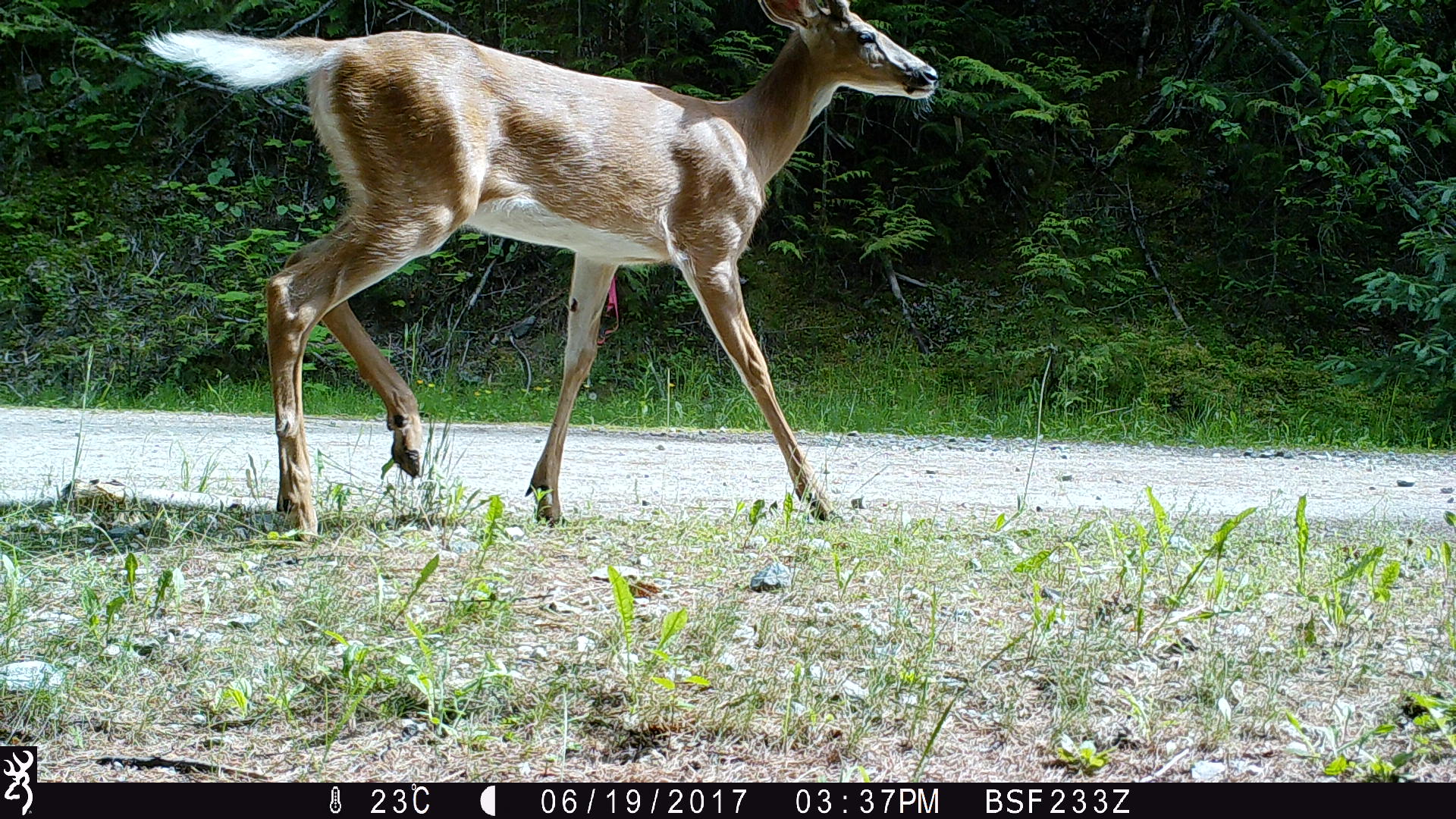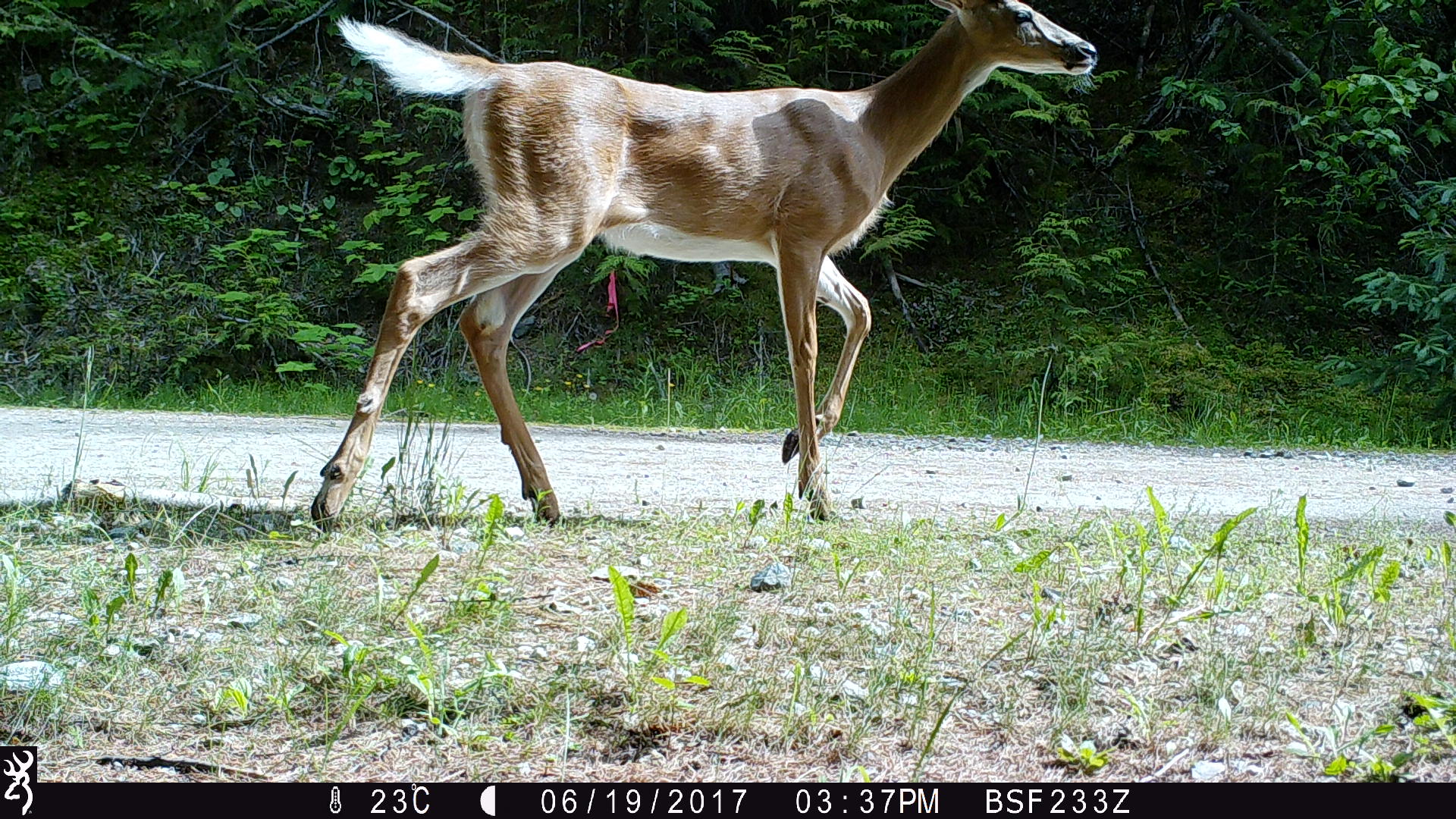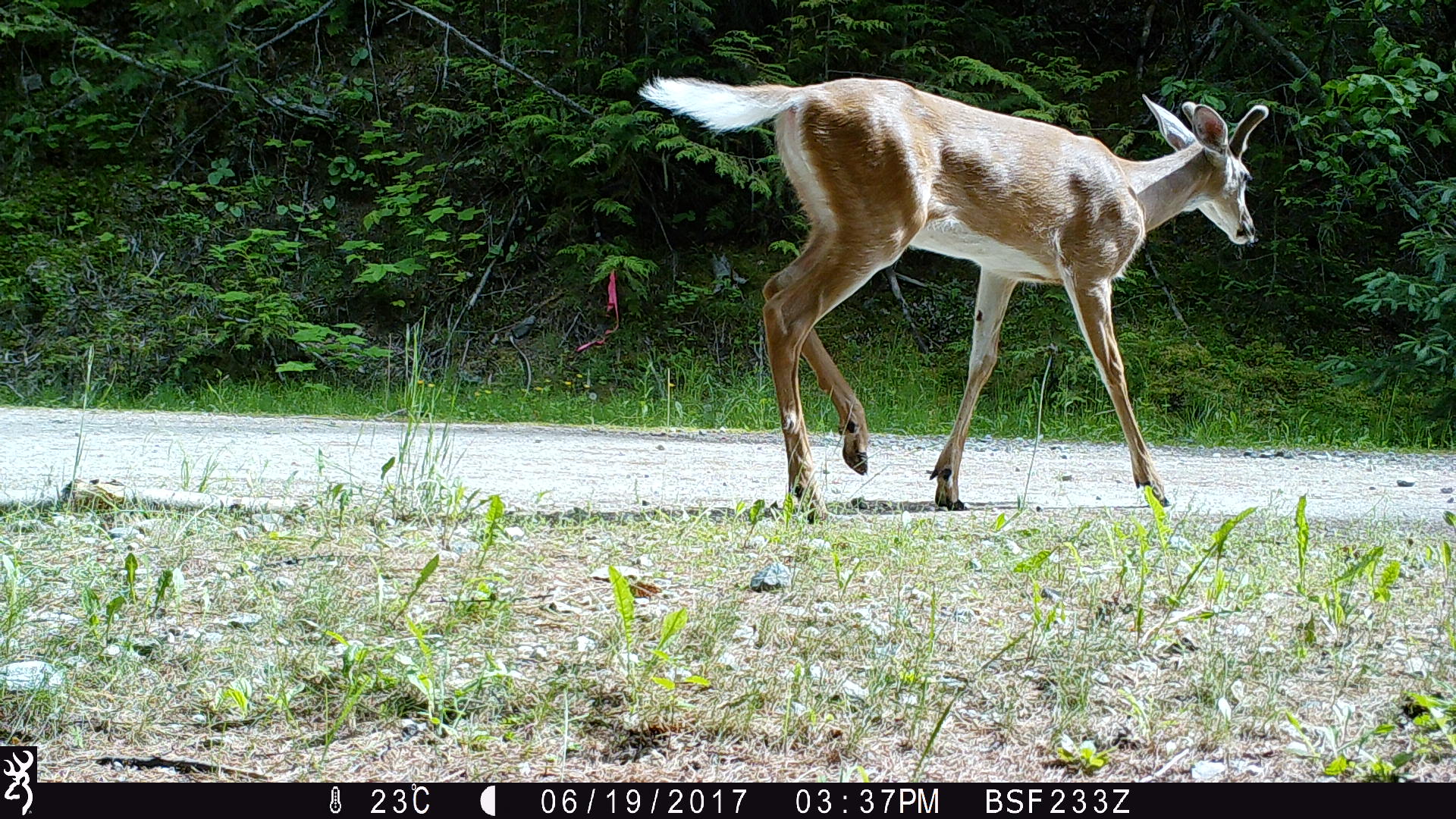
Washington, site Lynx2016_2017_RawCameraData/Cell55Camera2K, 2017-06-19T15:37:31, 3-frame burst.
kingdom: Animalia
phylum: Chordata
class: Mammalia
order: Artiodactyla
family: Cervidae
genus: Odocoileus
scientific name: Odocoileus virginianus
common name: white-tailed deer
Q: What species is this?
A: Odocoileus virginianus (white-tailed deer).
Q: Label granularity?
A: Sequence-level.